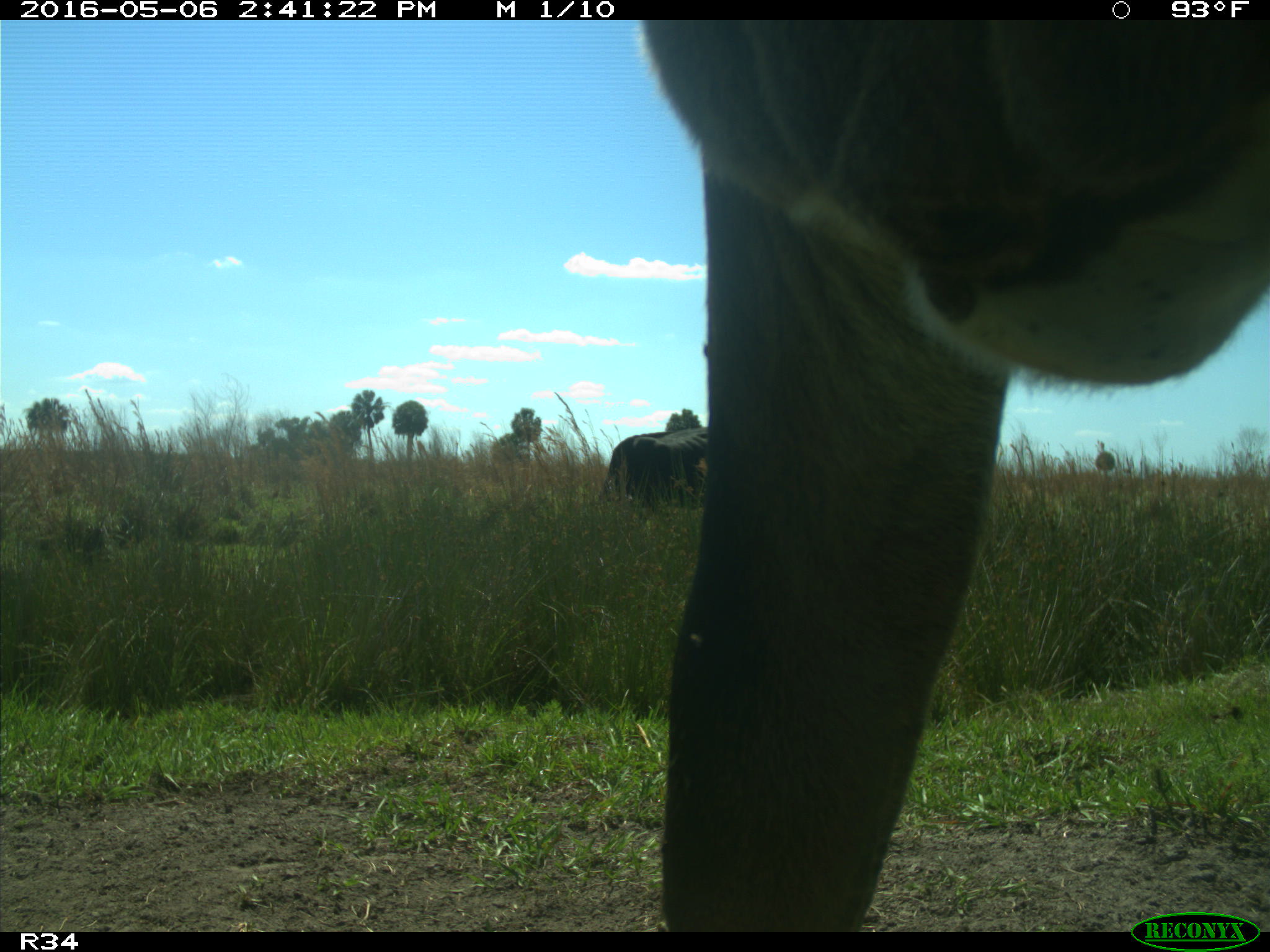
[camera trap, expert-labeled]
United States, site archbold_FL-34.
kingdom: Animalia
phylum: Chordata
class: Mammalia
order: Artiodactyla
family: Bovidae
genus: Bos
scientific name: Bos taurus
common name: domestic cow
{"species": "Bos taurus (domestic cow)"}